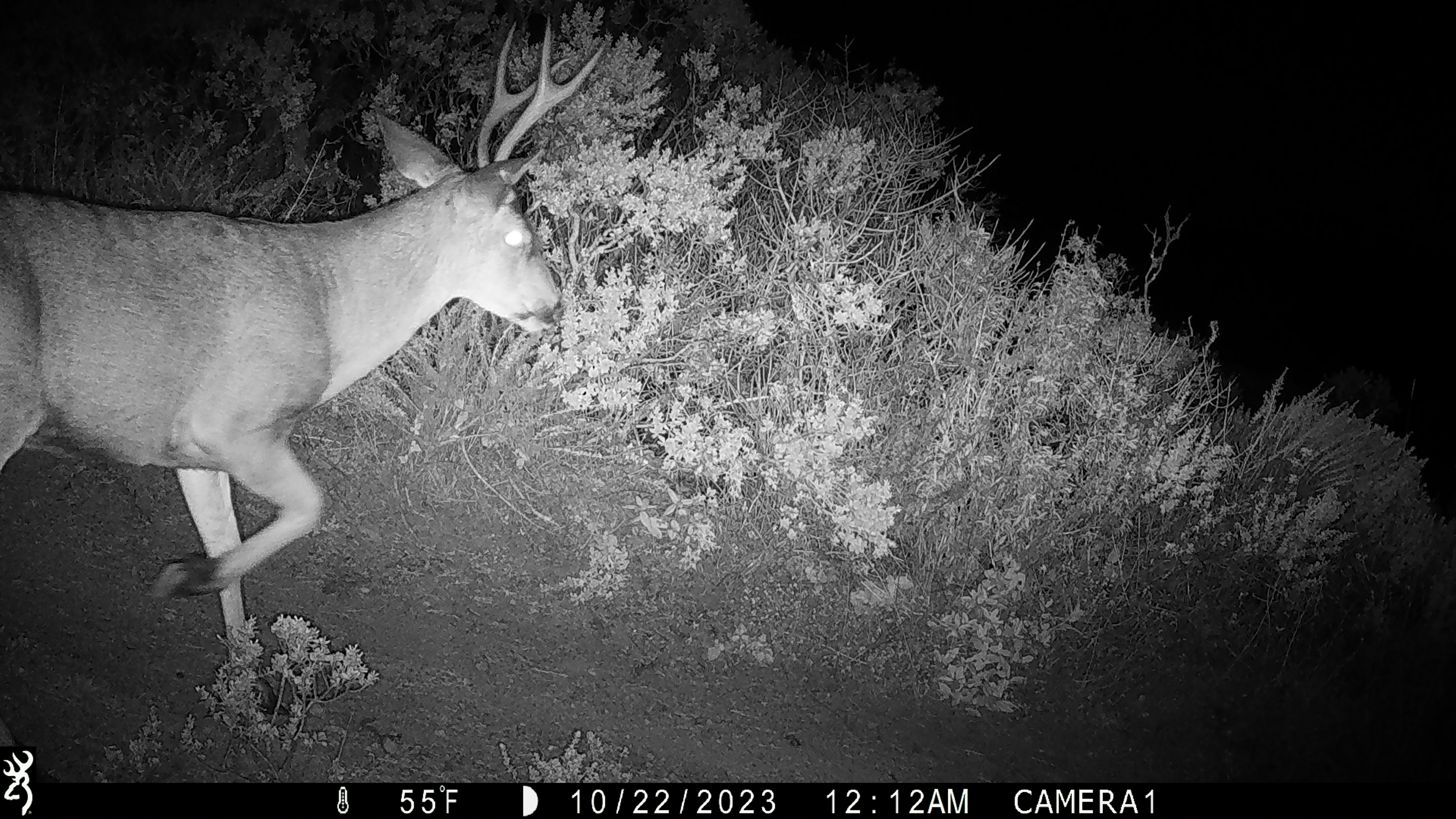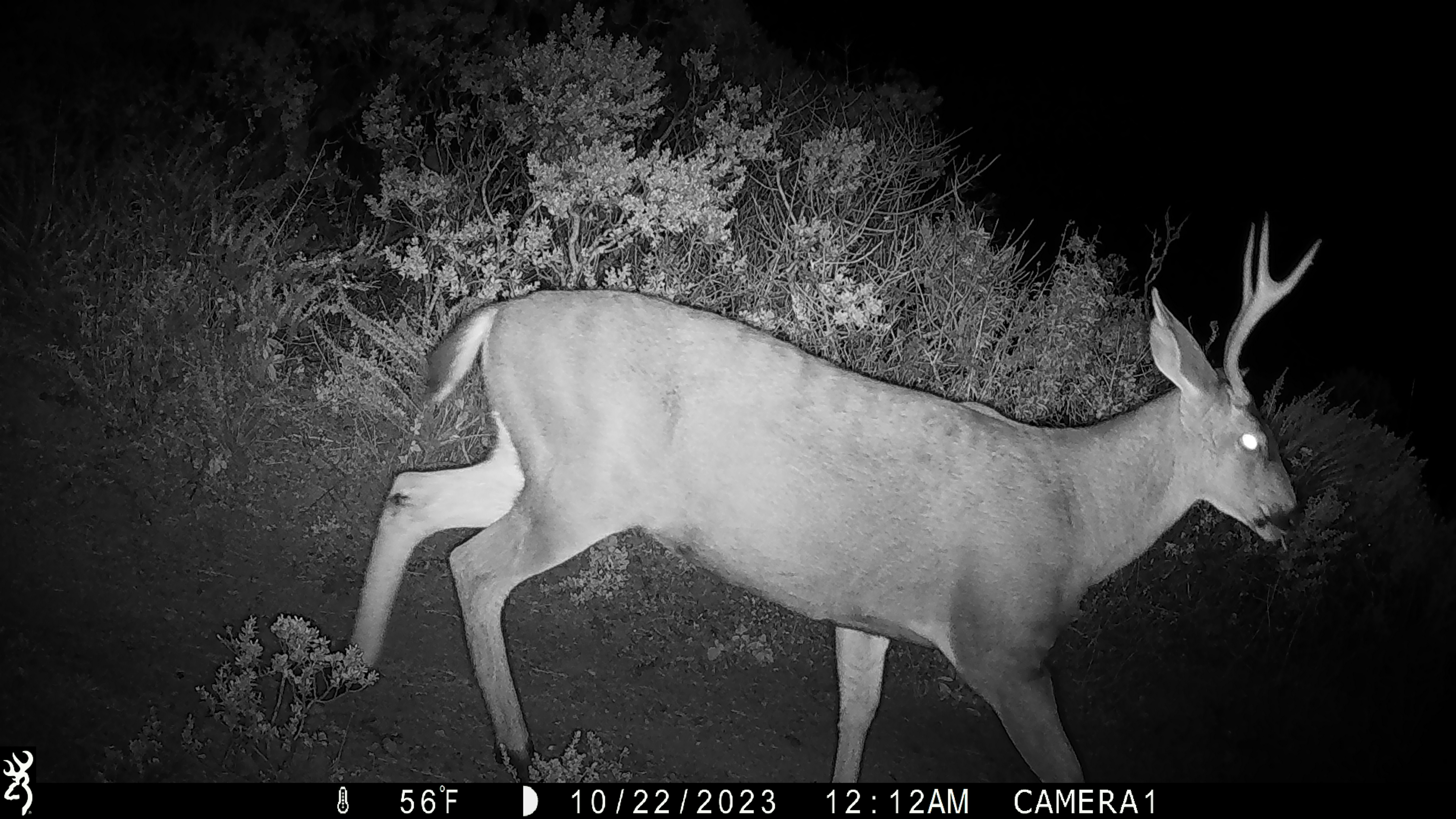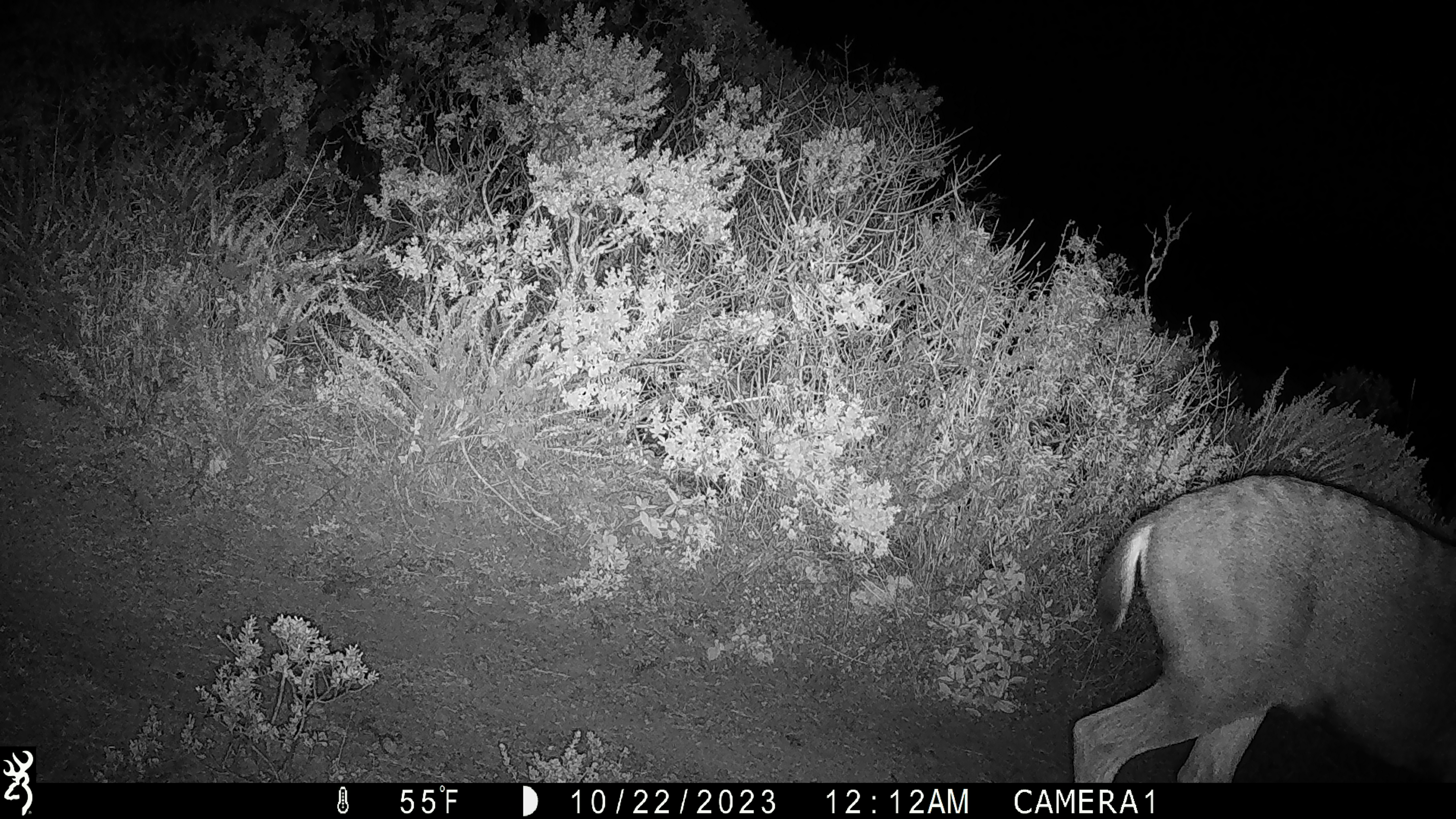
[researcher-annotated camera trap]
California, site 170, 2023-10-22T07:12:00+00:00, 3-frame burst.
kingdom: Animalia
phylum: Chordata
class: Mammalia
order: Artiodactyla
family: Cervidae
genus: Odocoileus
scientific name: Odocoileus hemionus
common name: mule deer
Mule deer (Odocoileus hemionus).